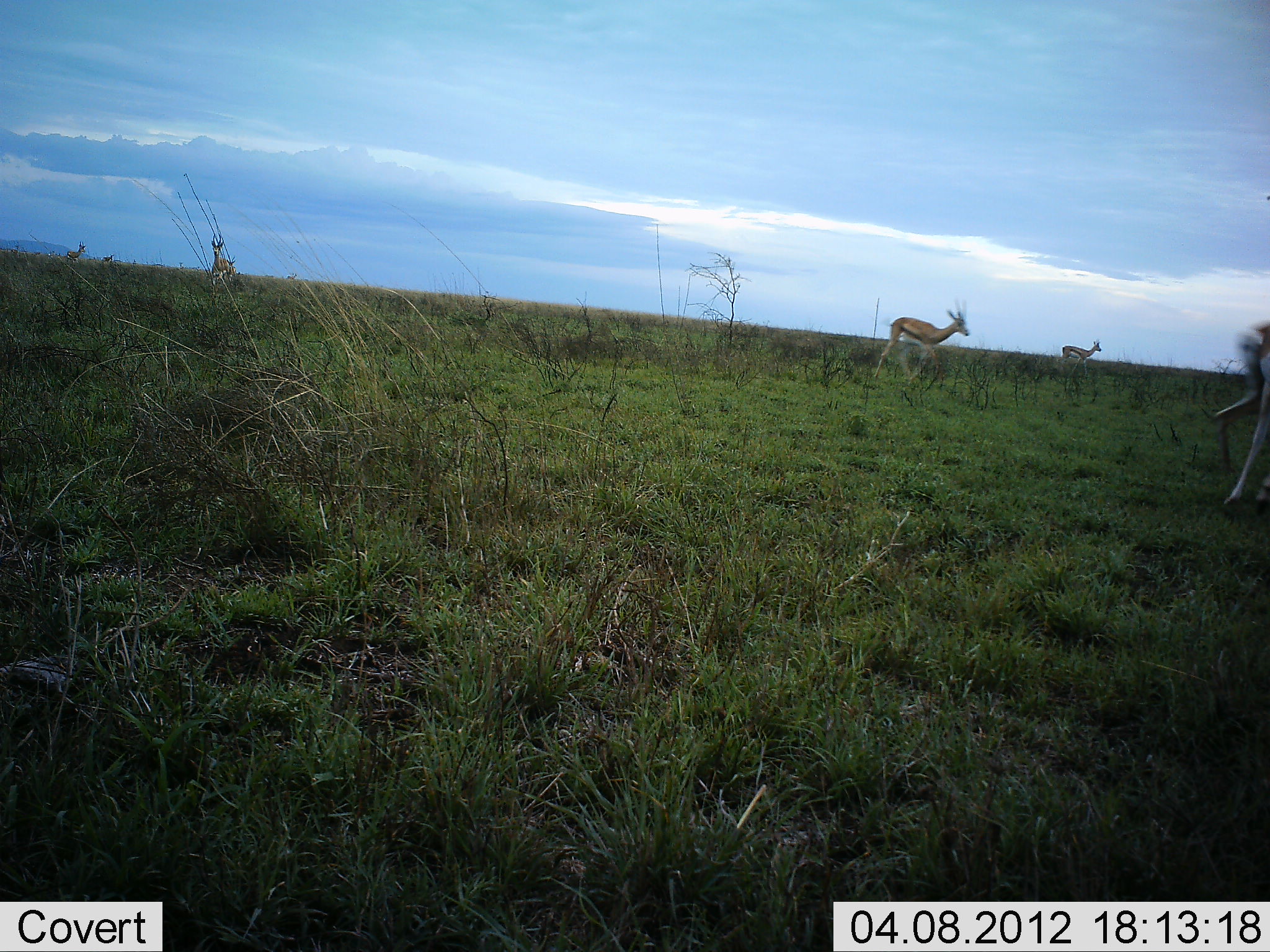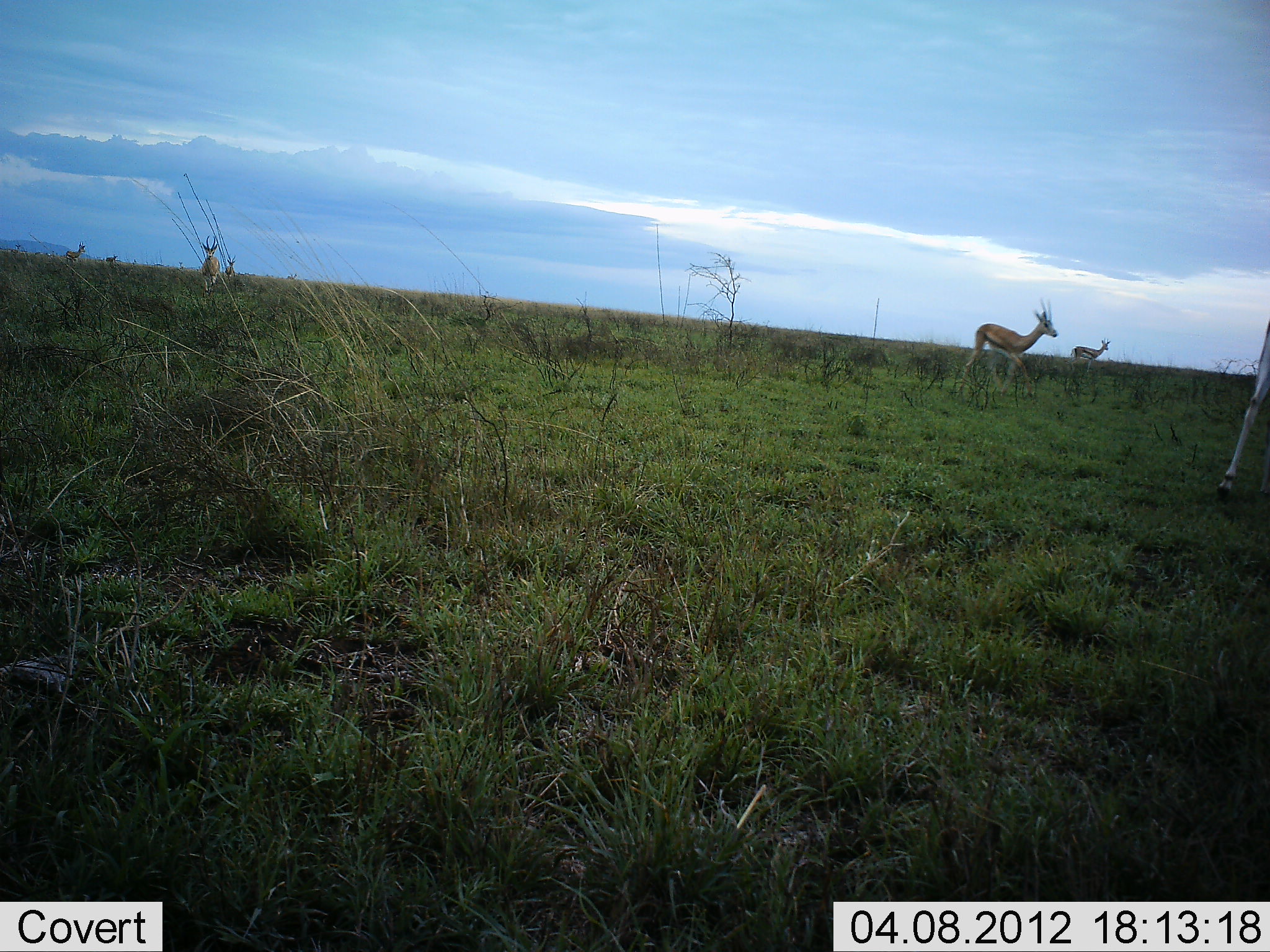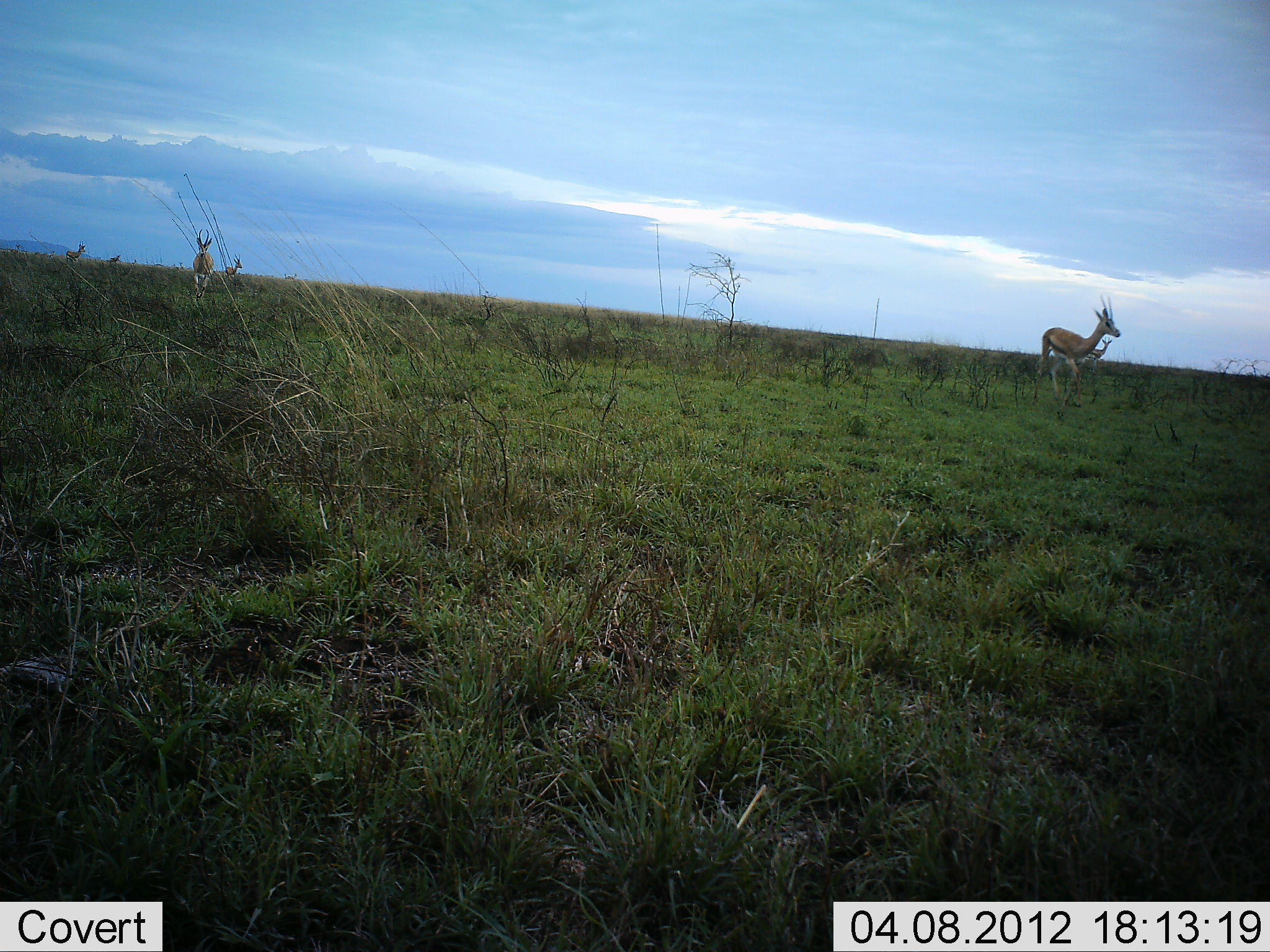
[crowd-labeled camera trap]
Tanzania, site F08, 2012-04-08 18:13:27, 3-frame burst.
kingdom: Animalia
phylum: Chordata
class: Mammalia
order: Artiodactyla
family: Bovidae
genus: Eudorcas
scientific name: Eudorcas thomsonii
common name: thomson's gazelle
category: gazellethomsons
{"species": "gazellethomsons (thomson's gazelle) (Eudorcas thomsonii)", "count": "7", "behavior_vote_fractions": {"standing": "35%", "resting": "0%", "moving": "94%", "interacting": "0%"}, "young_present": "0%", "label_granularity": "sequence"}